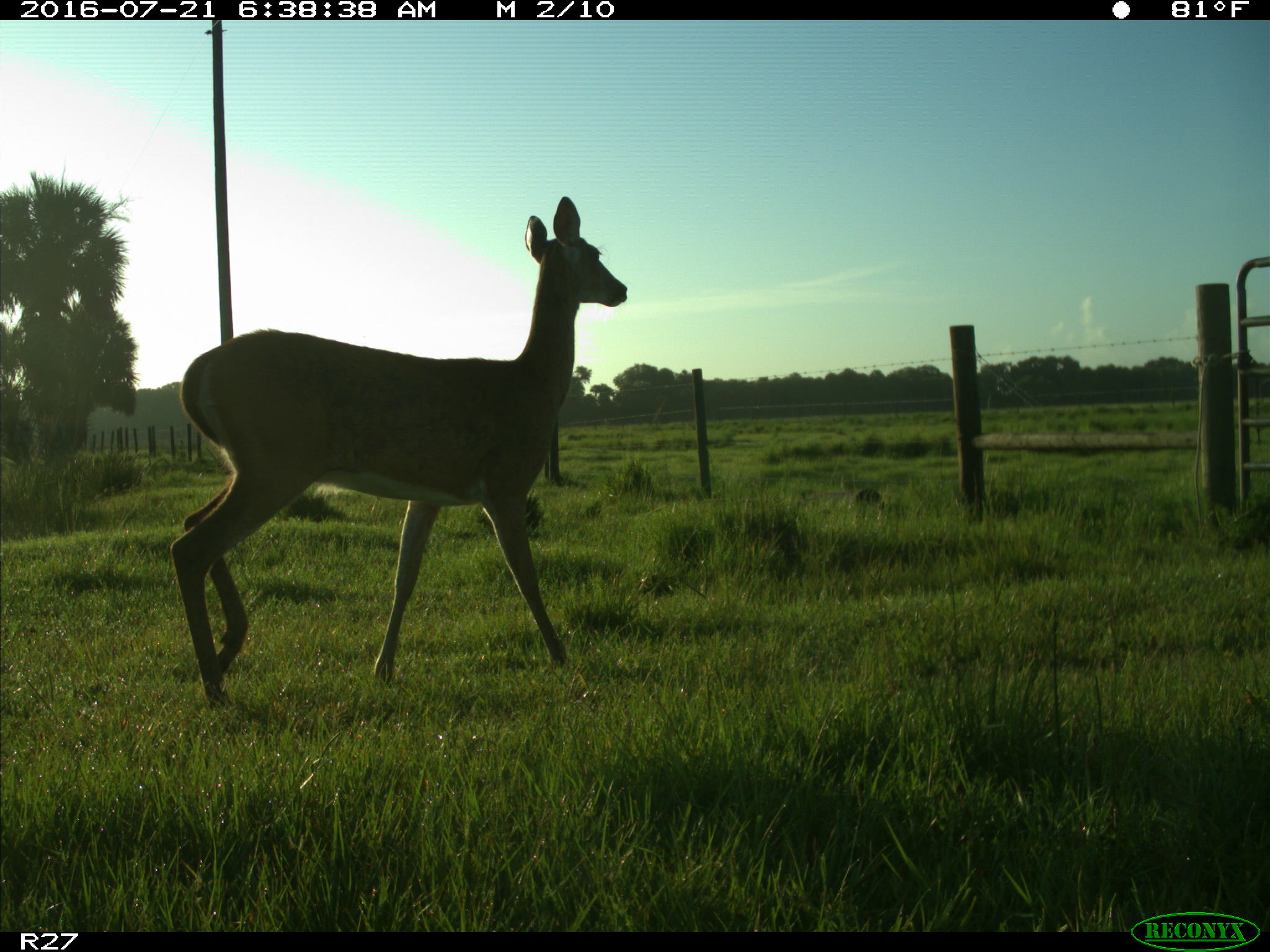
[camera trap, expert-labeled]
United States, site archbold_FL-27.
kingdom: Animalia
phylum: Chordata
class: Mammalia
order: Artiodactyla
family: Cervidae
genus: Odocoileus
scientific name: Odocoileus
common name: deer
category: unidentified deer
Unidentified deer (deer) (Odocoileus).